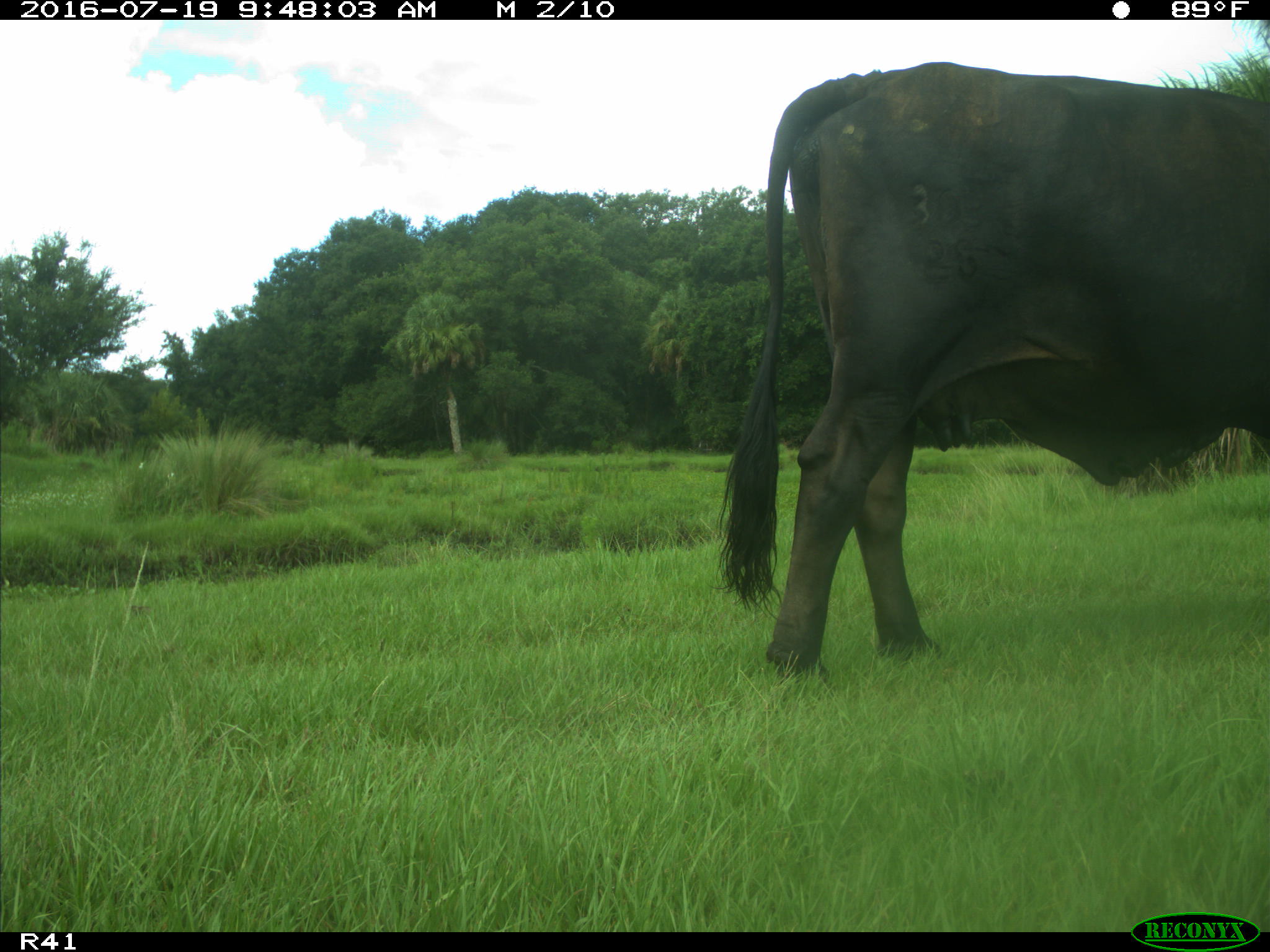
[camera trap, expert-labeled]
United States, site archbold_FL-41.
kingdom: Animalia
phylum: Chordata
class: Mammalia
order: Artiodactyla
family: Bovidae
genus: Bos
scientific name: Bos taurus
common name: domestic cow